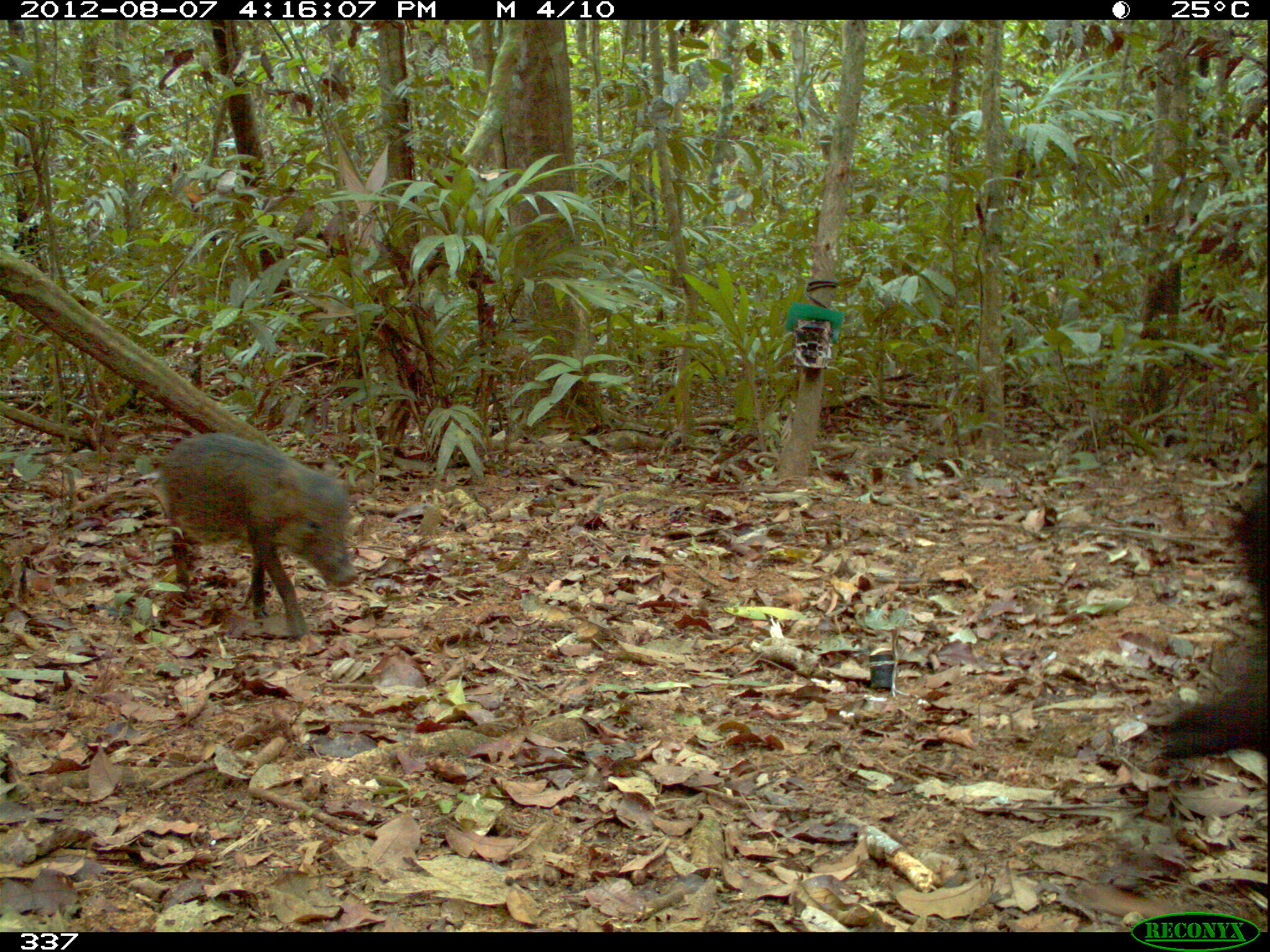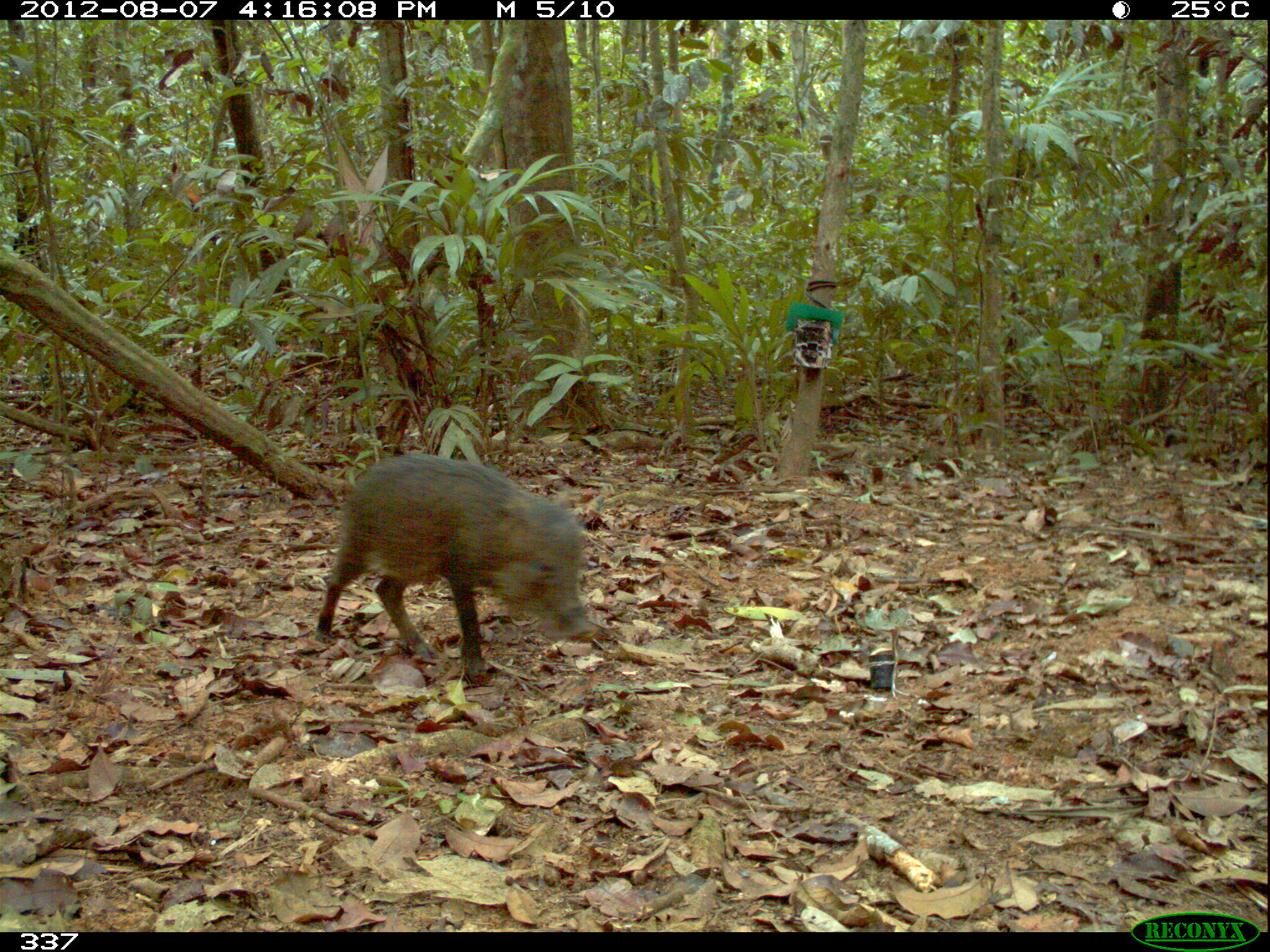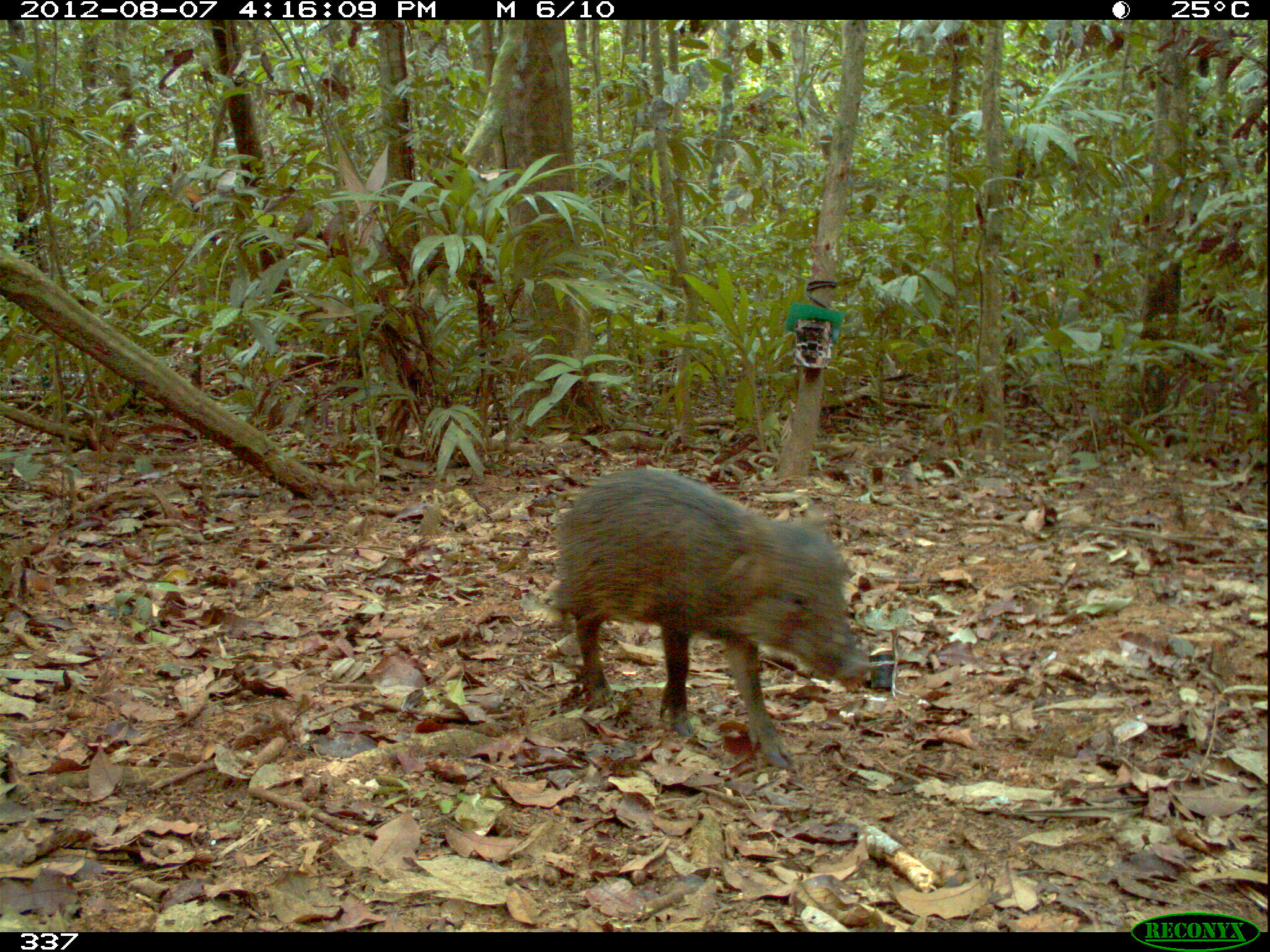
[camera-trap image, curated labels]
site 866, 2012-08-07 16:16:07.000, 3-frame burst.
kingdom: Animalia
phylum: Chordata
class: Mammalia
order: Artiodactyla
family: Tayassuidae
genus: Tayassu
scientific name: Tayassu pecari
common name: white-lipped peccary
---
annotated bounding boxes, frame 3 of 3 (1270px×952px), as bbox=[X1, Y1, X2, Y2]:
tayassu pecari: bbox=[547, 466, 869, 769]